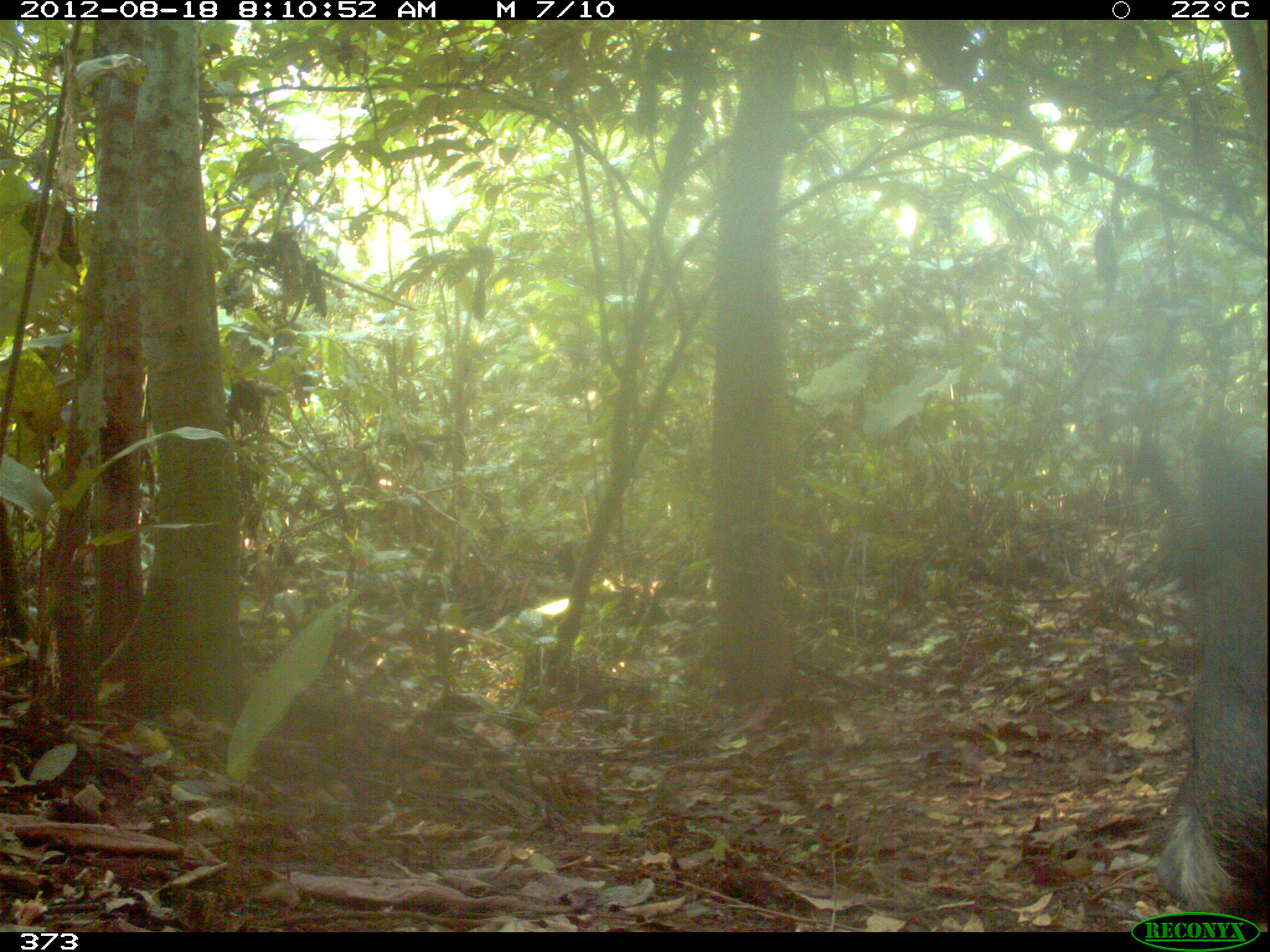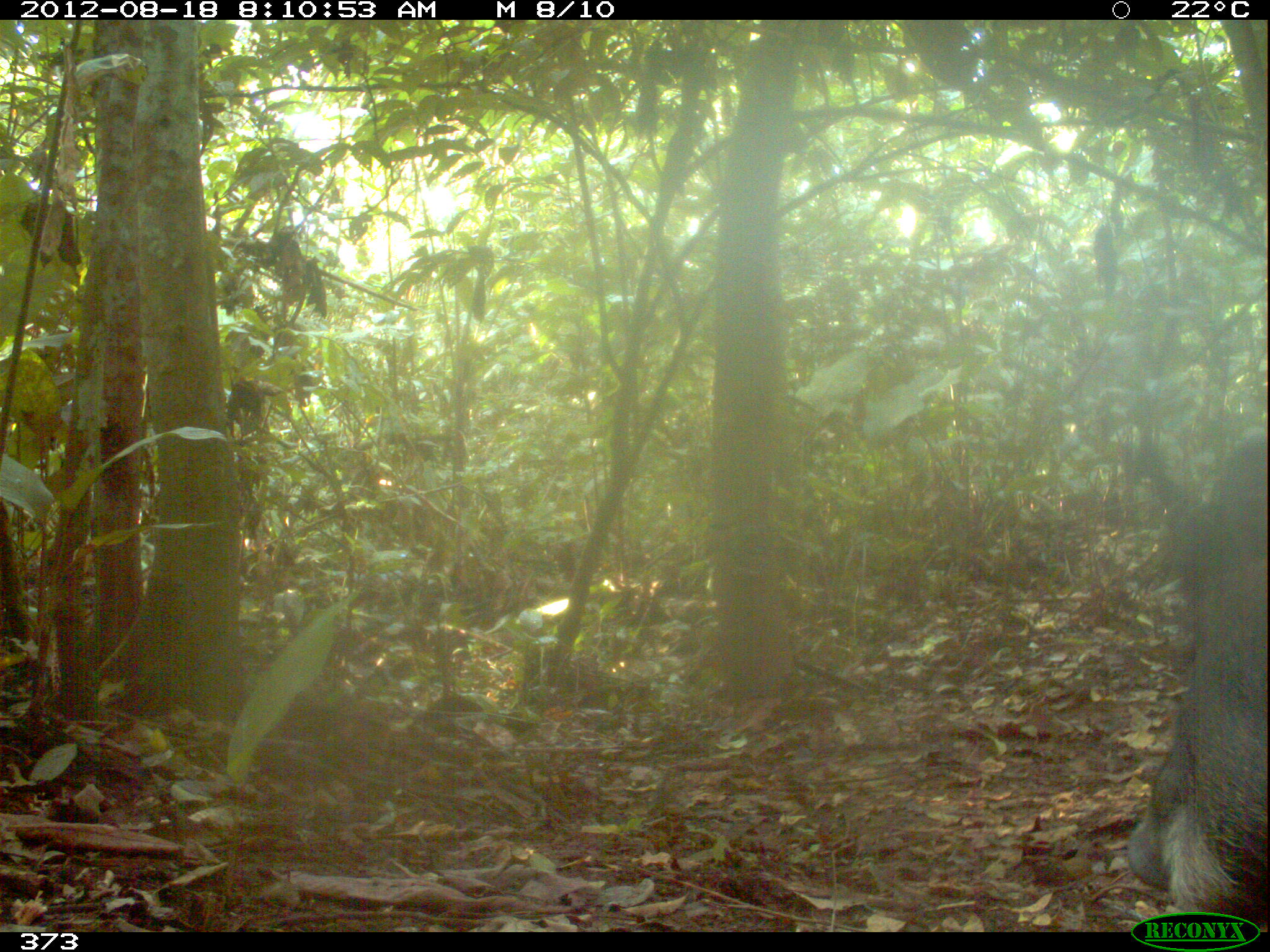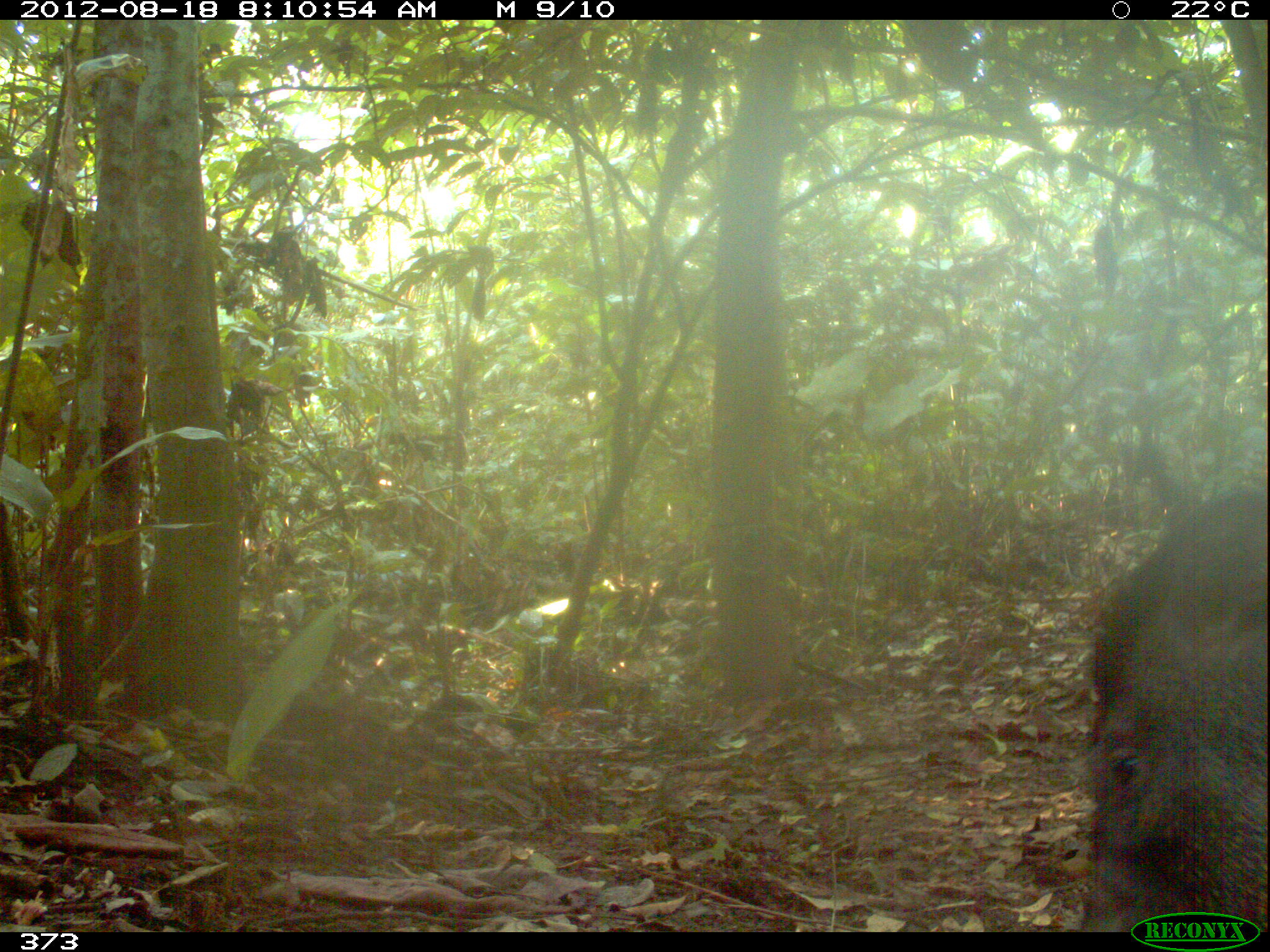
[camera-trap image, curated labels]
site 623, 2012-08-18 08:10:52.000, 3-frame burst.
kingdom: Animalia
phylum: Chordata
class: Mammalia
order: Artiodactyla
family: Tayassuidae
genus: Tayassu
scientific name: Tayassu pecari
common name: white-lipped peccary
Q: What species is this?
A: Tayassu pecari (white-lipped peccary).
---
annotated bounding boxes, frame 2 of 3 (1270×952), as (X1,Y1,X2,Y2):
tayassu pecari: (1119,418,1266,927)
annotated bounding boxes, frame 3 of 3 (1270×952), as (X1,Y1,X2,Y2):
tayassu pecari: (1081,474,1259,927)